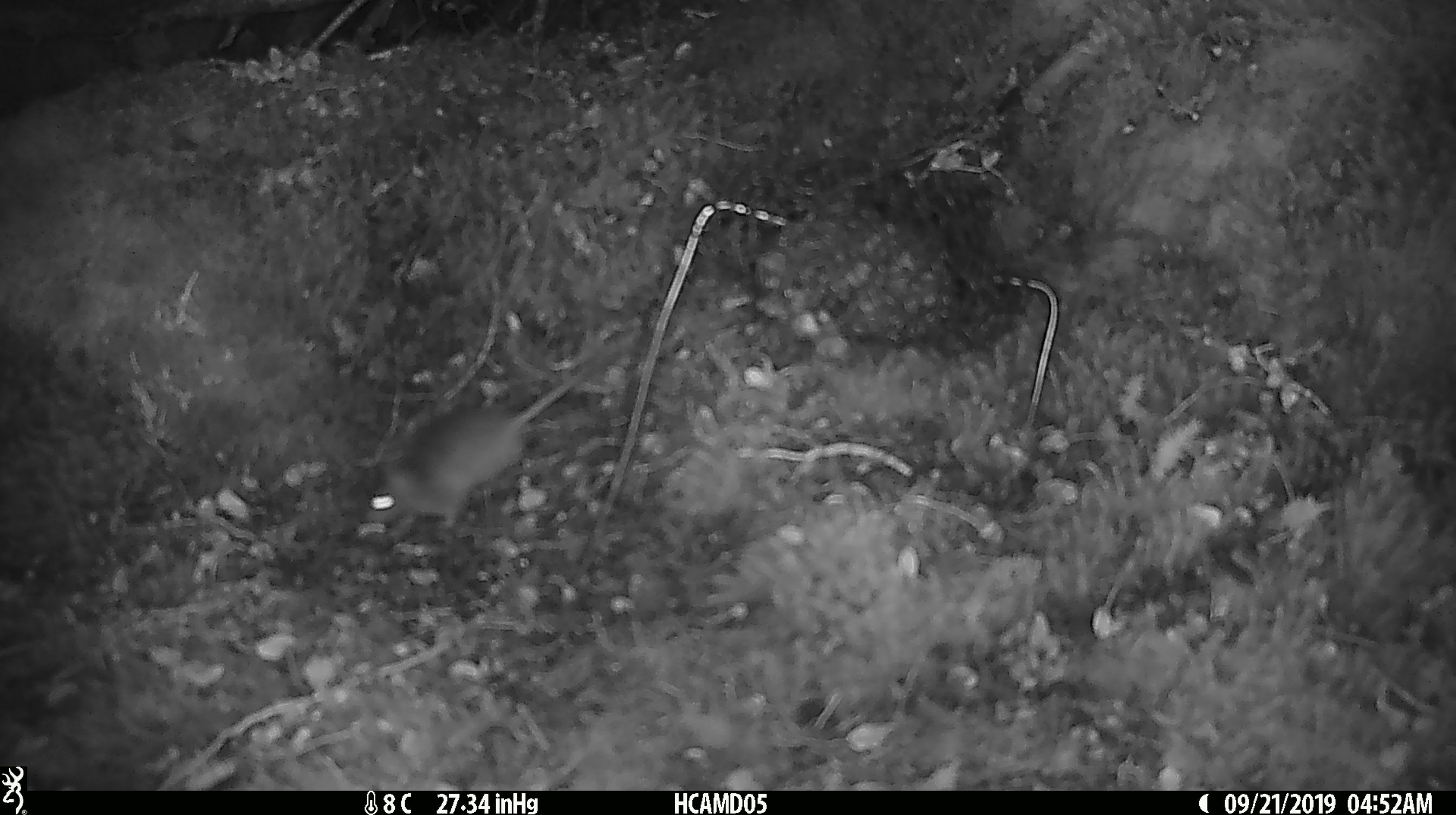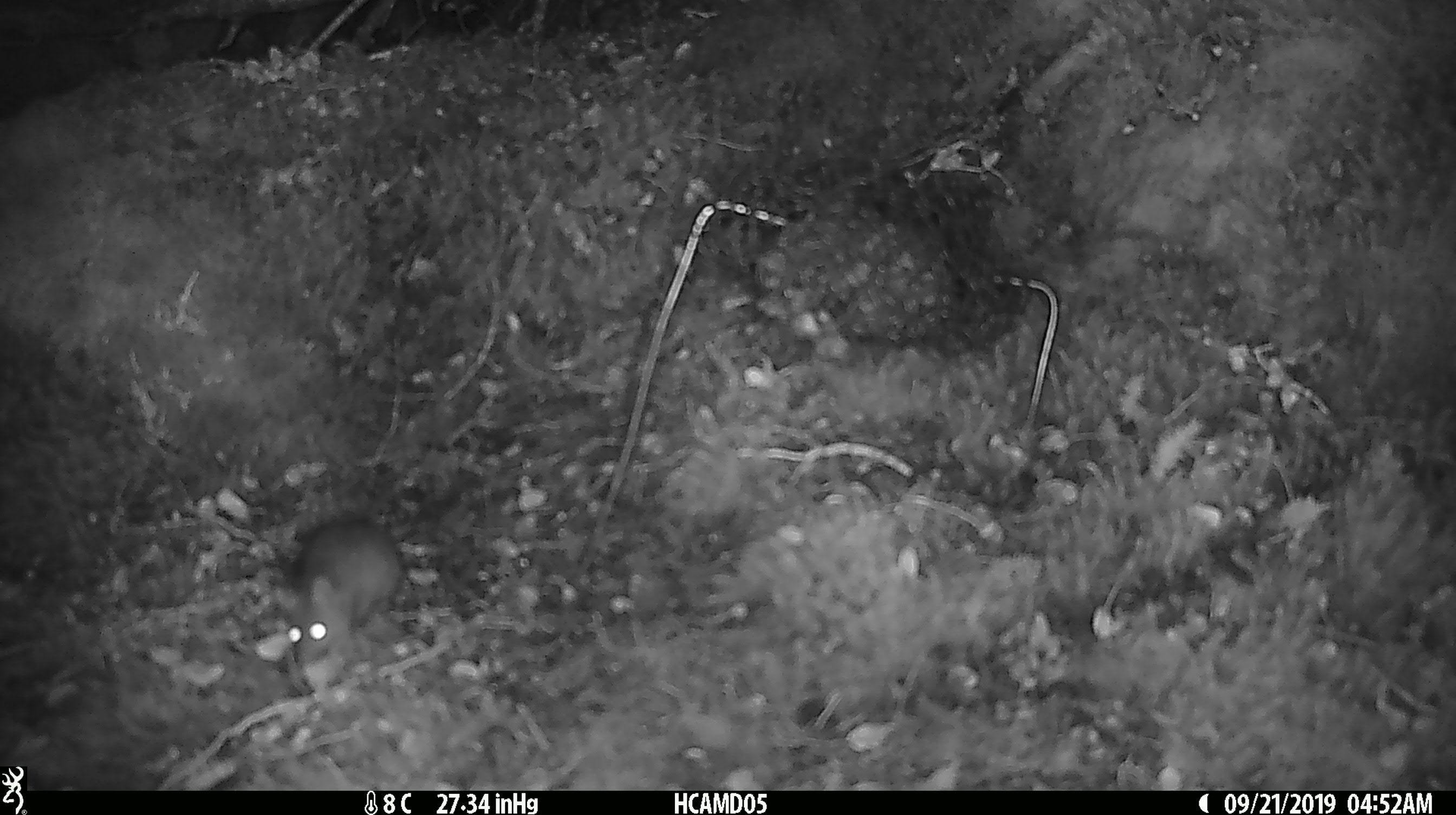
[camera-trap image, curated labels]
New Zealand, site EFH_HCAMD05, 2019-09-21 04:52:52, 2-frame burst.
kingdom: Animalia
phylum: Chordata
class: Mammalia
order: Rodentia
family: Muridae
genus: Mus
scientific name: Mus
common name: mouse